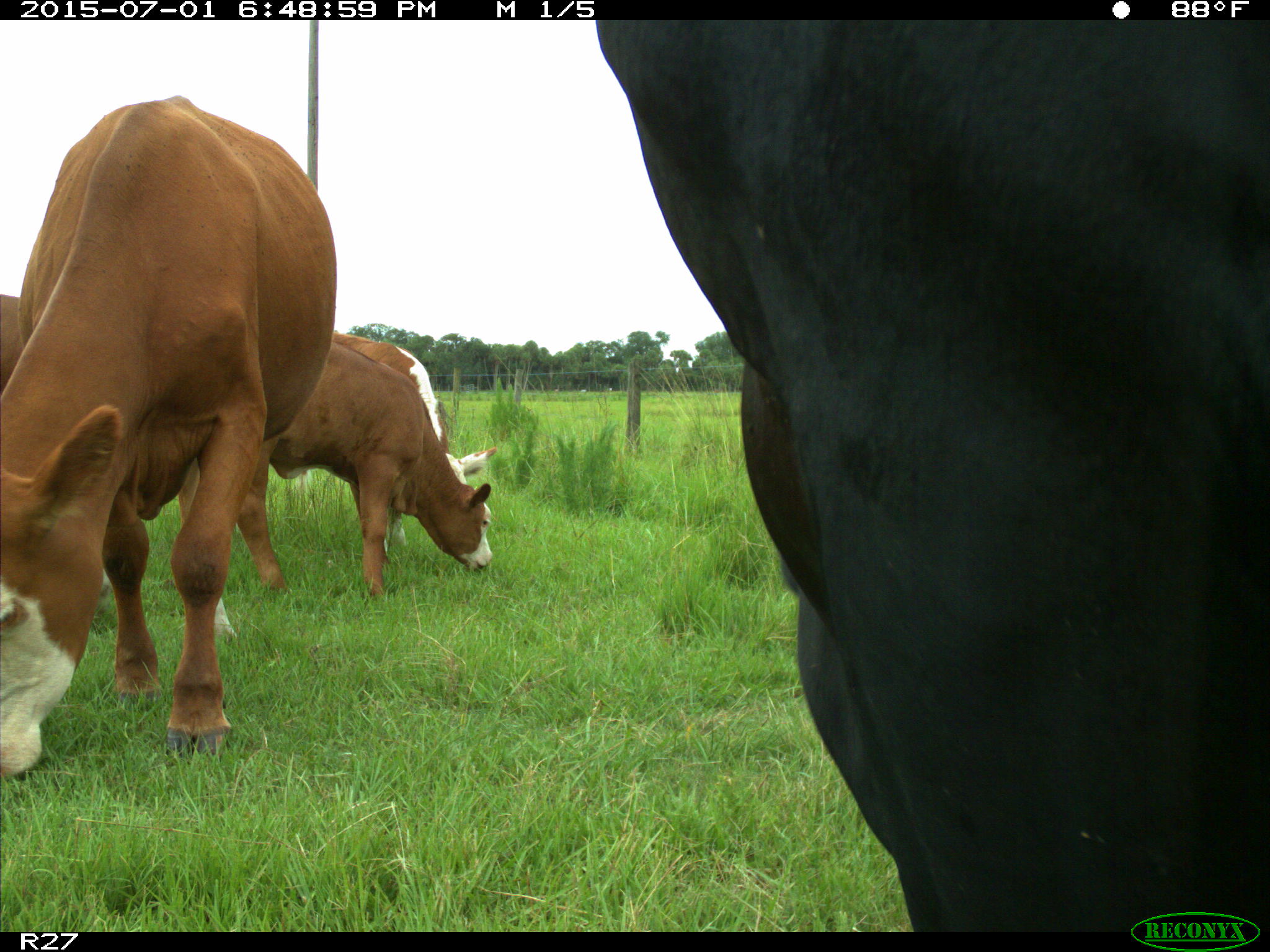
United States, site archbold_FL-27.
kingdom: Animalia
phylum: Chordata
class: Mammalia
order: Artiodactyla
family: Bovidae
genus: Bos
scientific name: Bos taurus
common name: domestic cow